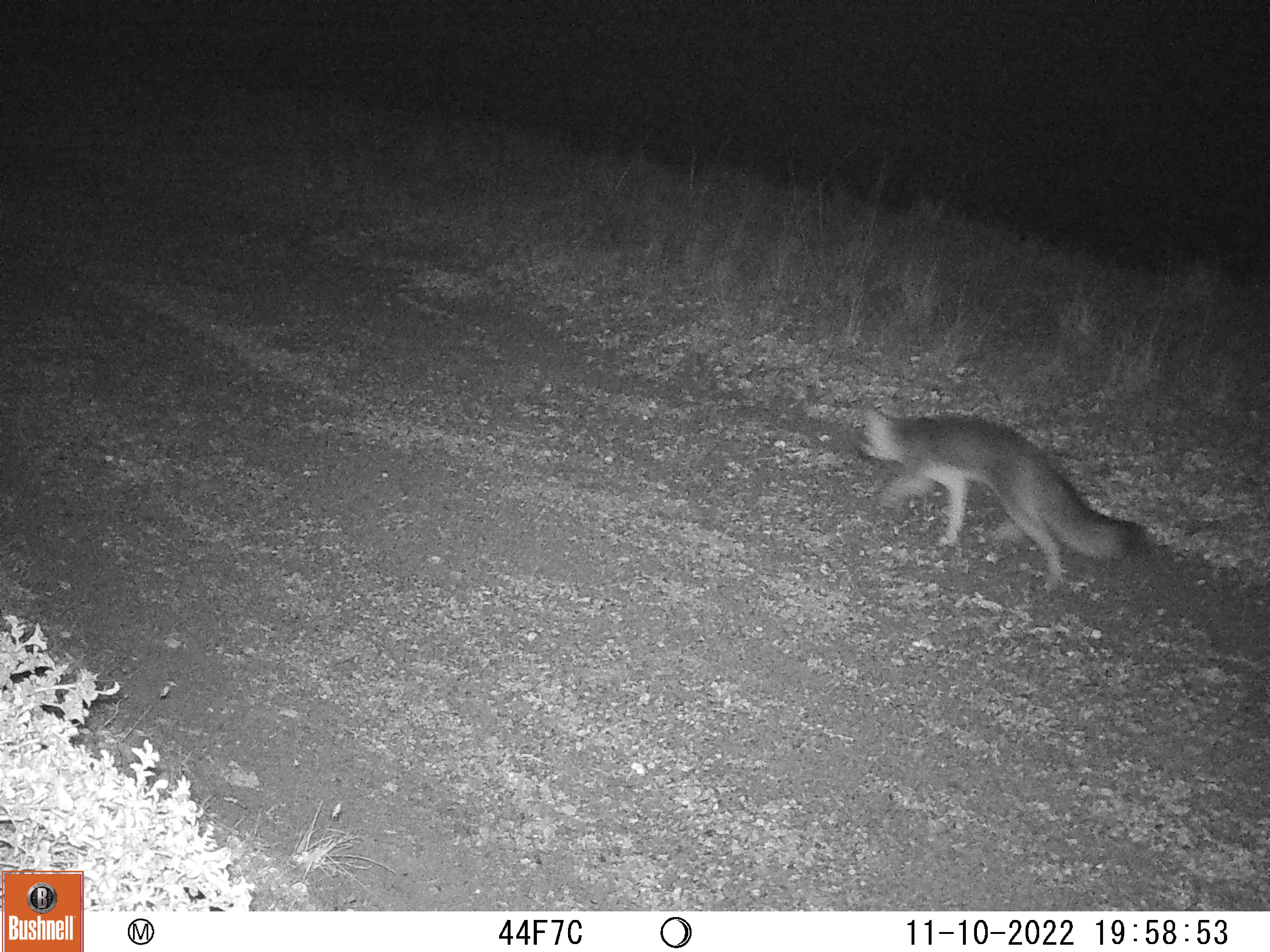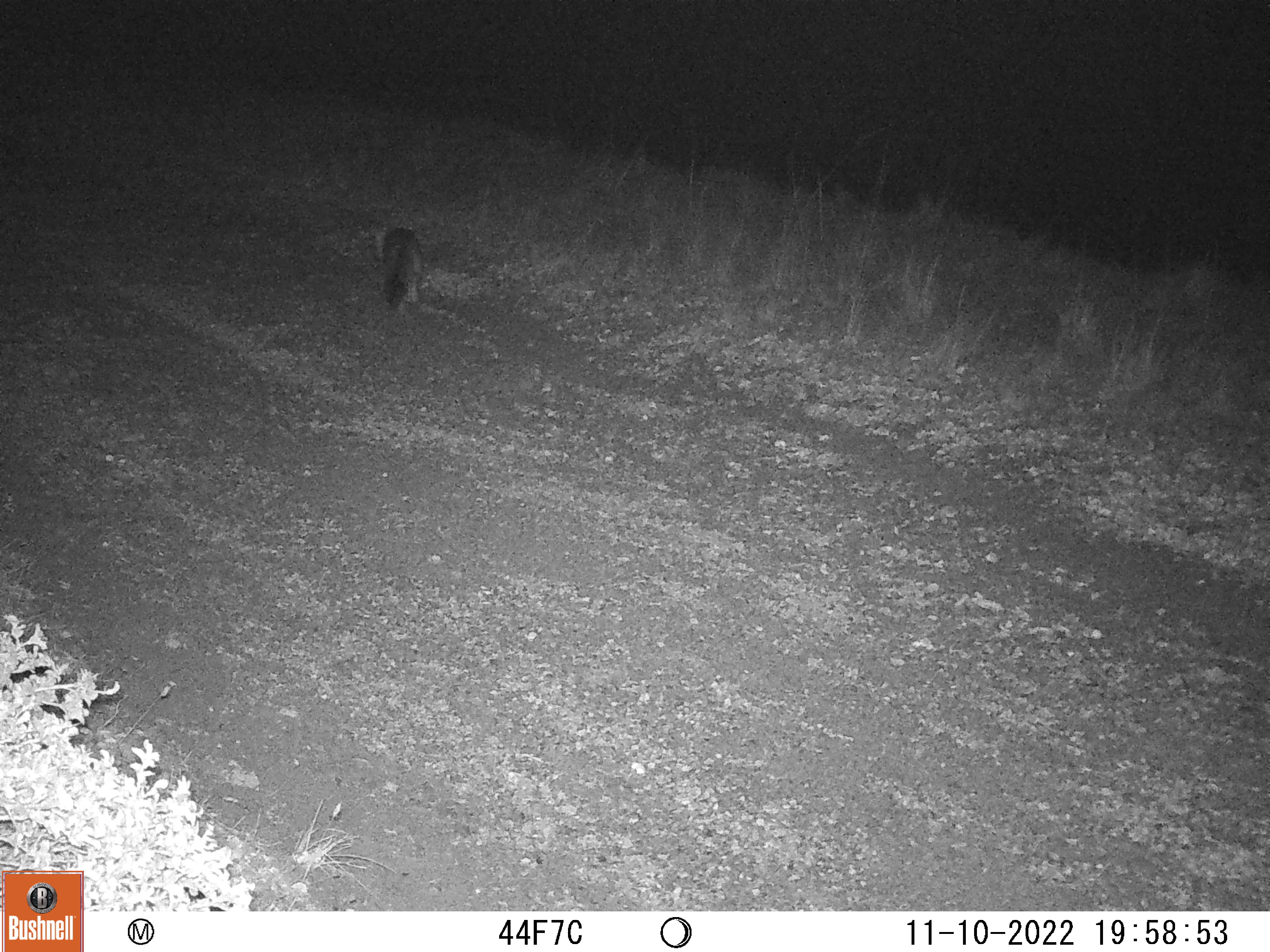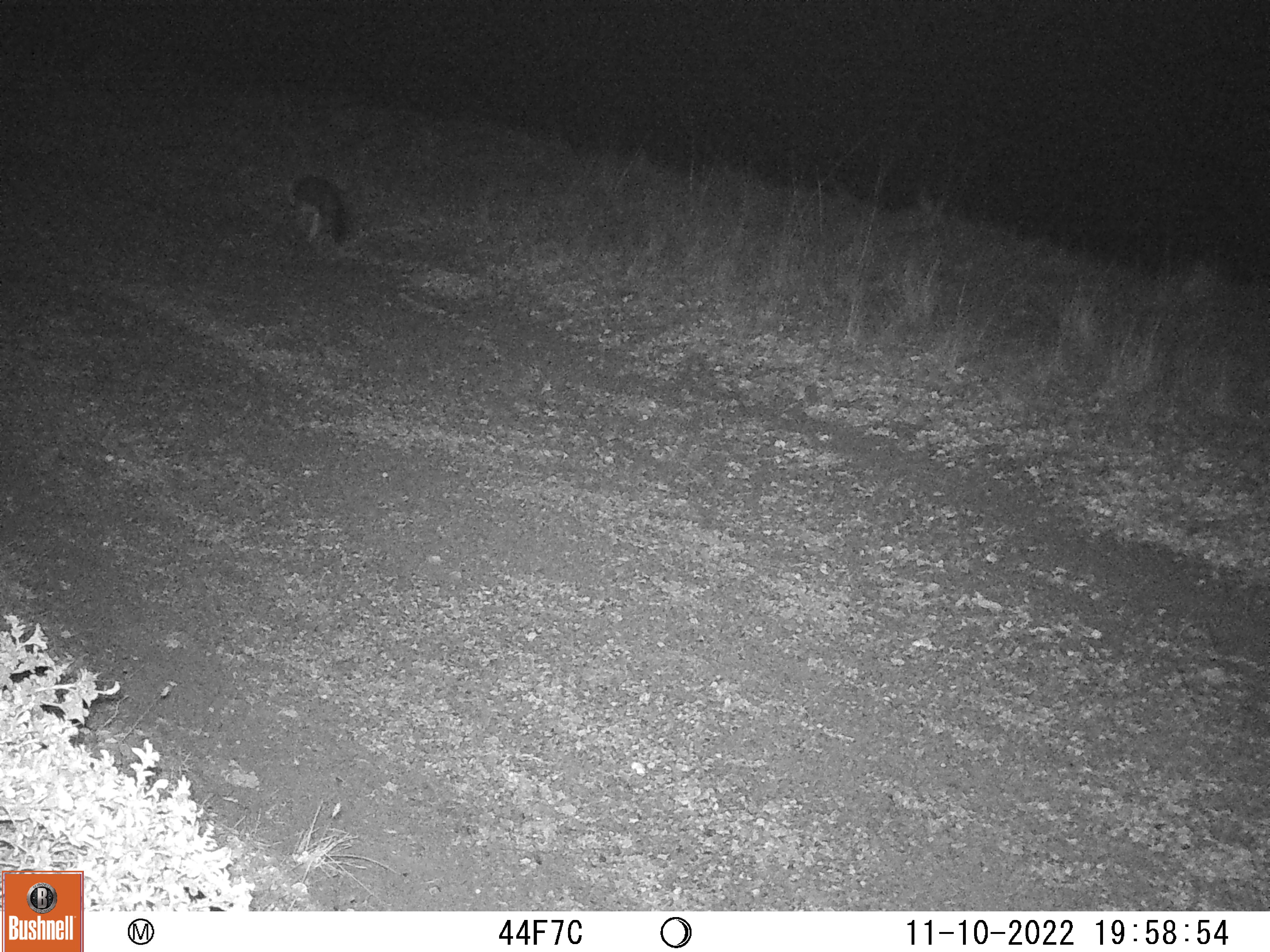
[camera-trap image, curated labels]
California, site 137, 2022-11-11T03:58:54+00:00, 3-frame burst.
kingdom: Animalia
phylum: Chordata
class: Mammalia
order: Carnivora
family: Canidae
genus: Urocyon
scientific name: Urocyon cinereoargenteus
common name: gray fox